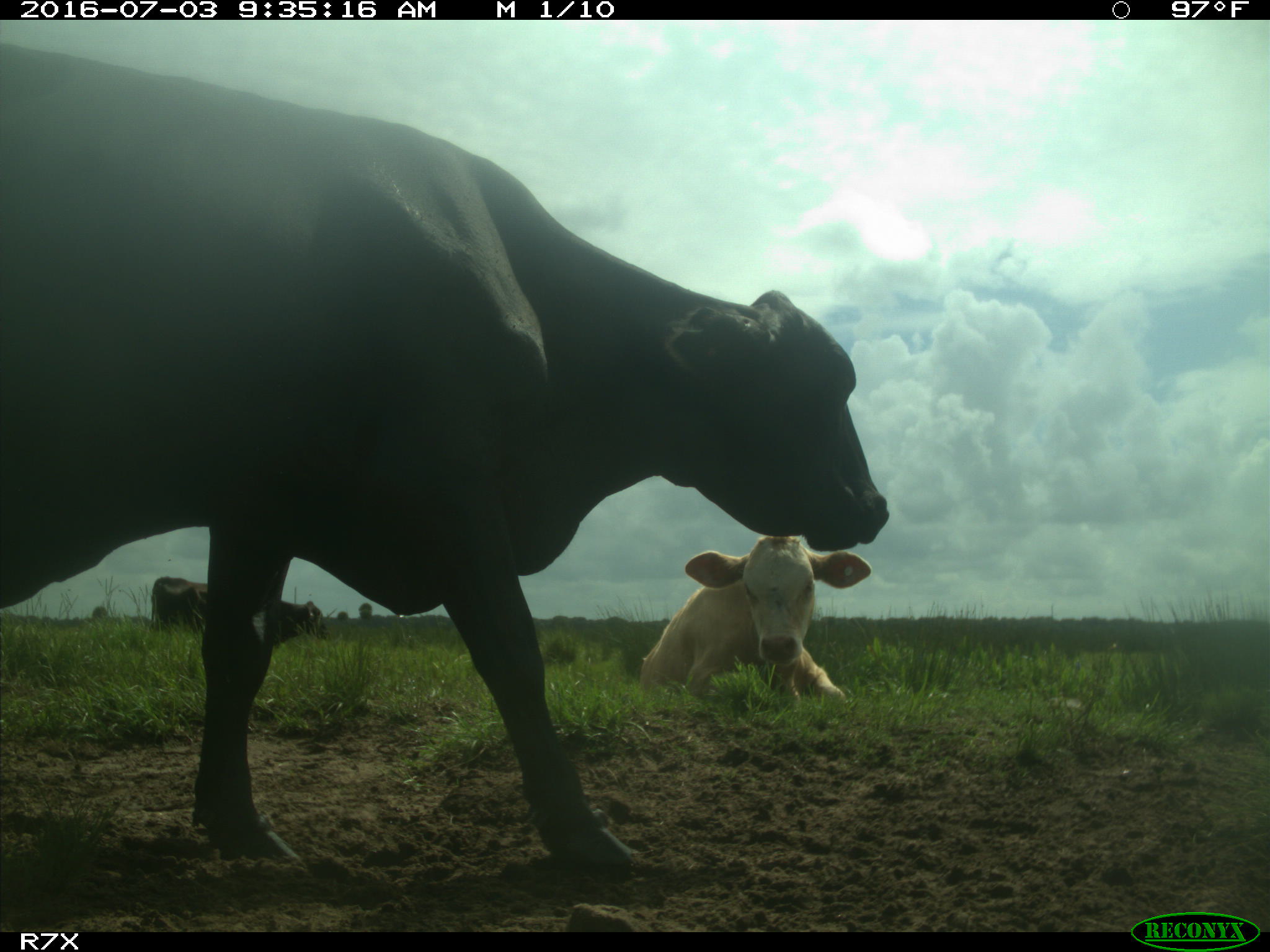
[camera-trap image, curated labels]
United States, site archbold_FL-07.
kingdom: Animalia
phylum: Chordata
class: Mammalia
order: Artiodactyla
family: Bovidae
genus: Bos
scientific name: Bos taurus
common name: domestic cow